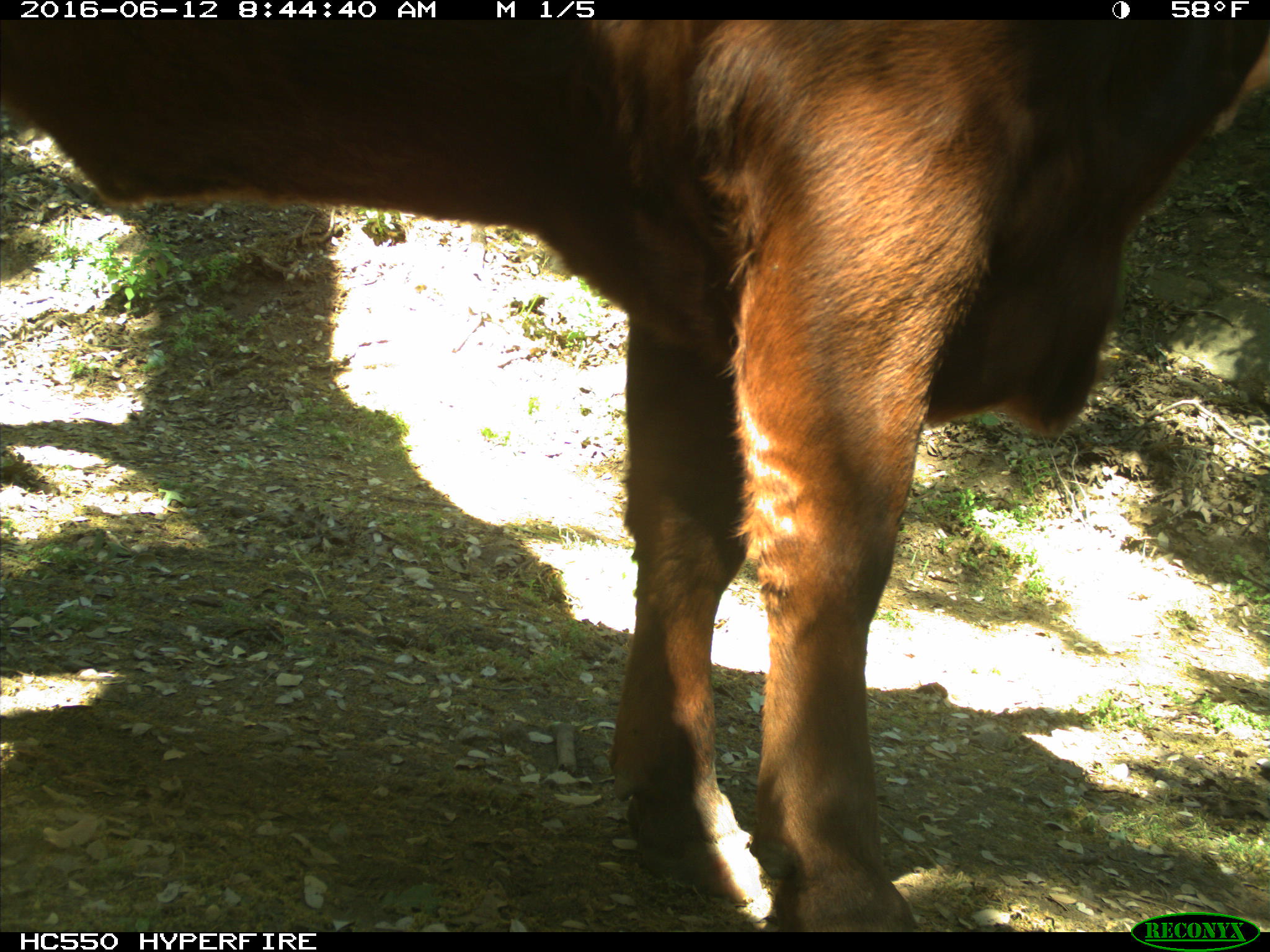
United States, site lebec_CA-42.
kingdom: Animalia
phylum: Chordata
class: Mammalia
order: Artiodactyla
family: Bovidae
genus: Bos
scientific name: Bos taurus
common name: domestic cow